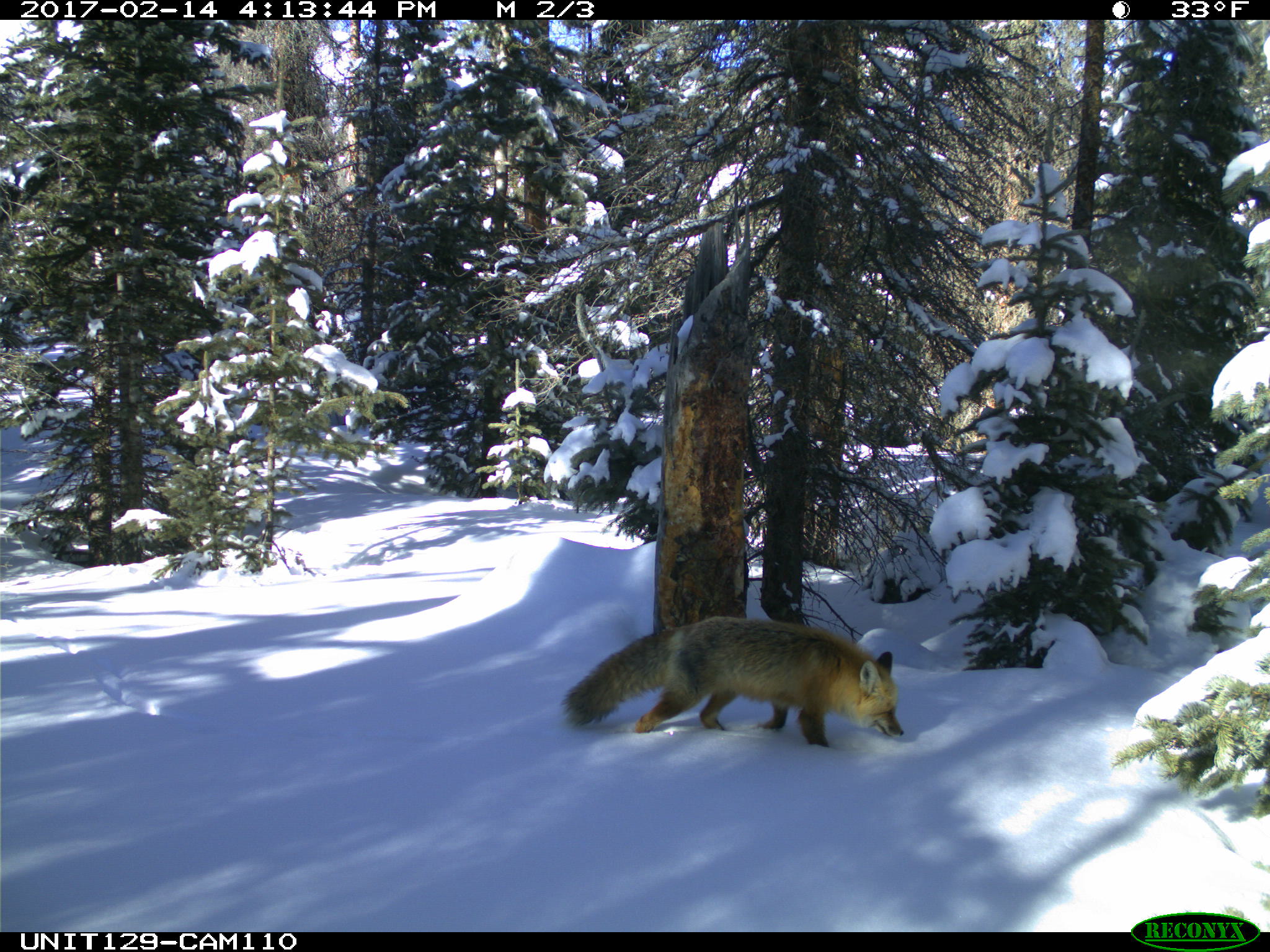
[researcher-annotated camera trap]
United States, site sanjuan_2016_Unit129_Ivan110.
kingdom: Animalia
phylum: Chordata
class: Mammalia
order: Carnivora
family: Canidae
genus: Vulpes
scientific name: Vulpes vulpes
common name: red fox